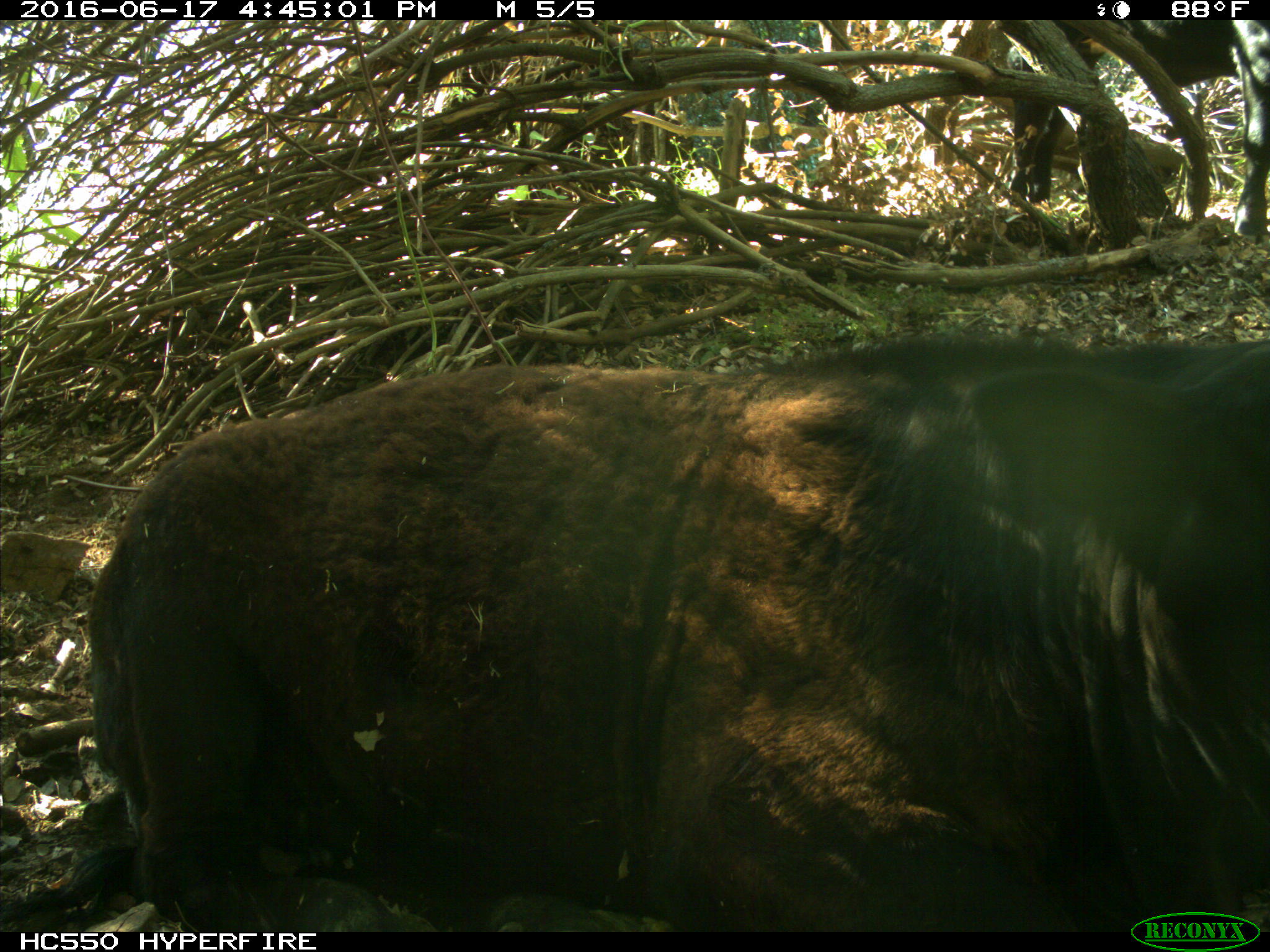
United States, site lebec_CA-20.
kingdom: Animalia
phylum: Chordata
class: Mammalia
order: Artiodactyla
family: Bovidae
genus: Bos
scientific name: Bos taurus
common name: domestic cow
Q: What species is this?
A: Bos taurus (domestic cow).